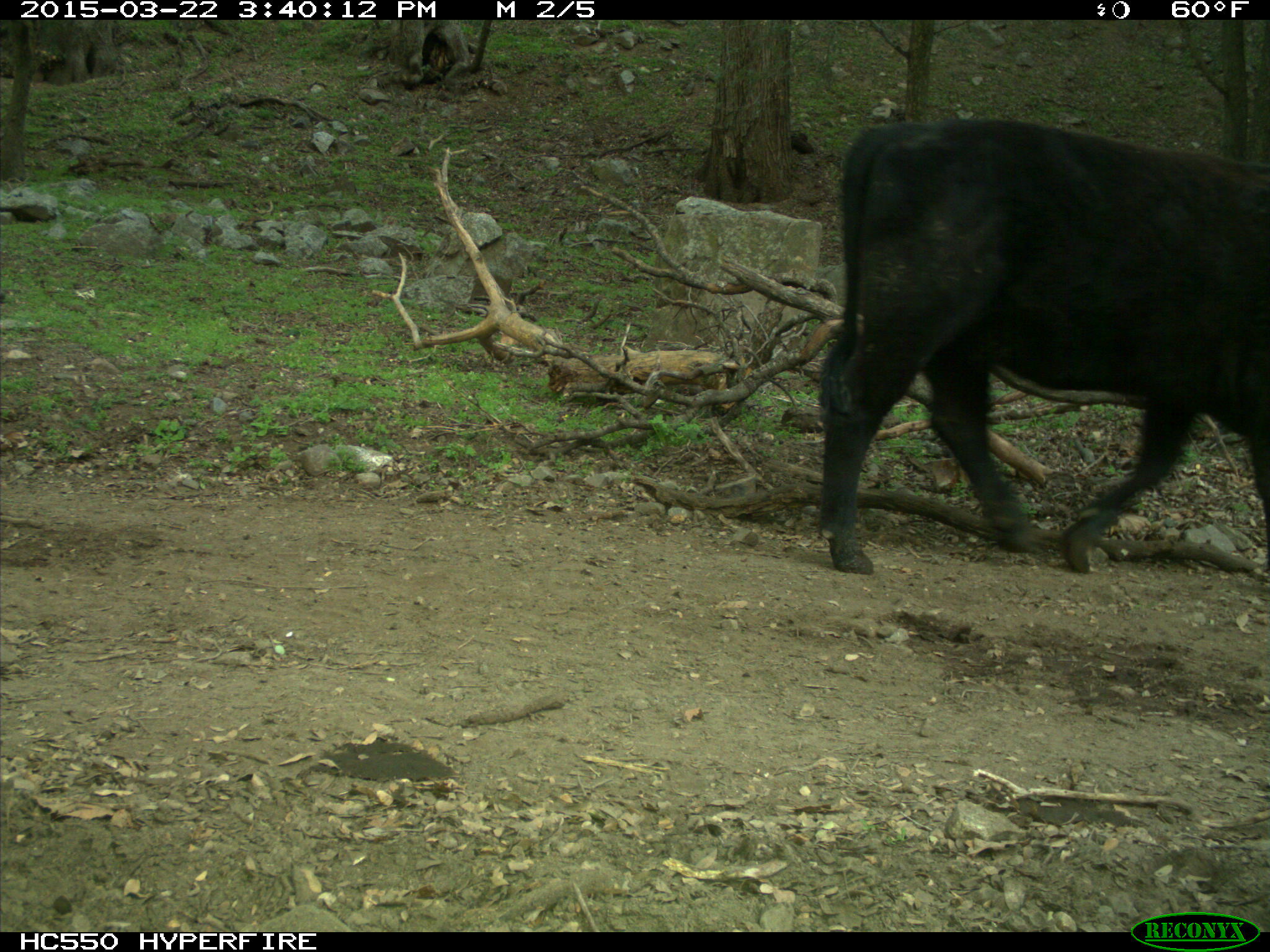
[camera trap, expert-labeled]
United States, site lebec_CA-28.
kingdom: Animalia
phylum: Chordata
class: Mammalia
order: Artiodactyla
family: Bovidae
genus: Bos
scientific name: Bos taurus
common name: domestic cow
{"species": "Bos taurus (domestic cow)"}